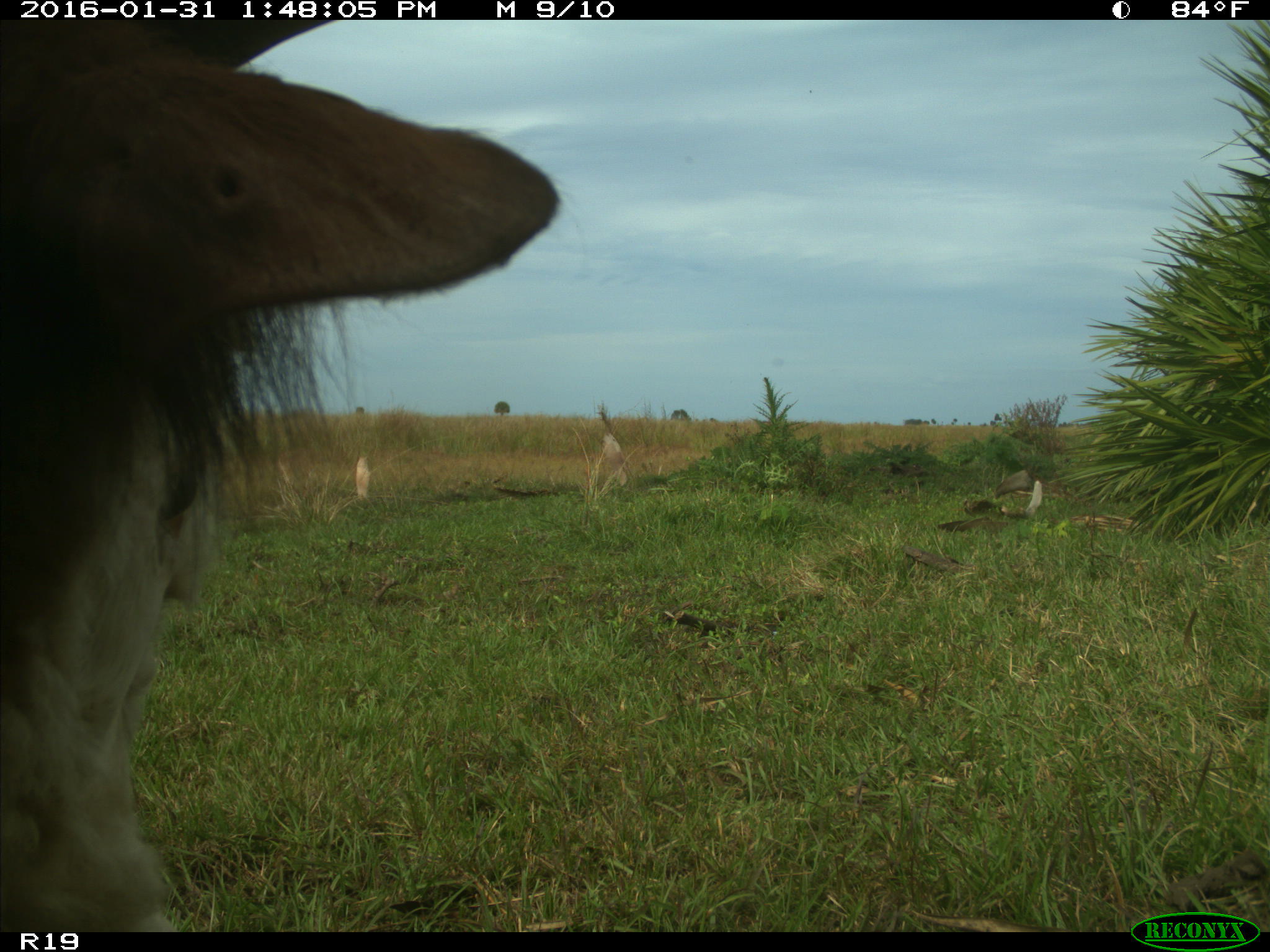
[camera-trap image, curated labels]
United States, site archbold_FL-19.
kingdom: Animalia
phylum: Chordata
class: Mammalia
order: Artiodactyla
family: Bovidae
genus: Bos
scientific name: Bos taurus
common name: domestic cow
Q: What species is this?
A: Bos taurus (domestic cow).